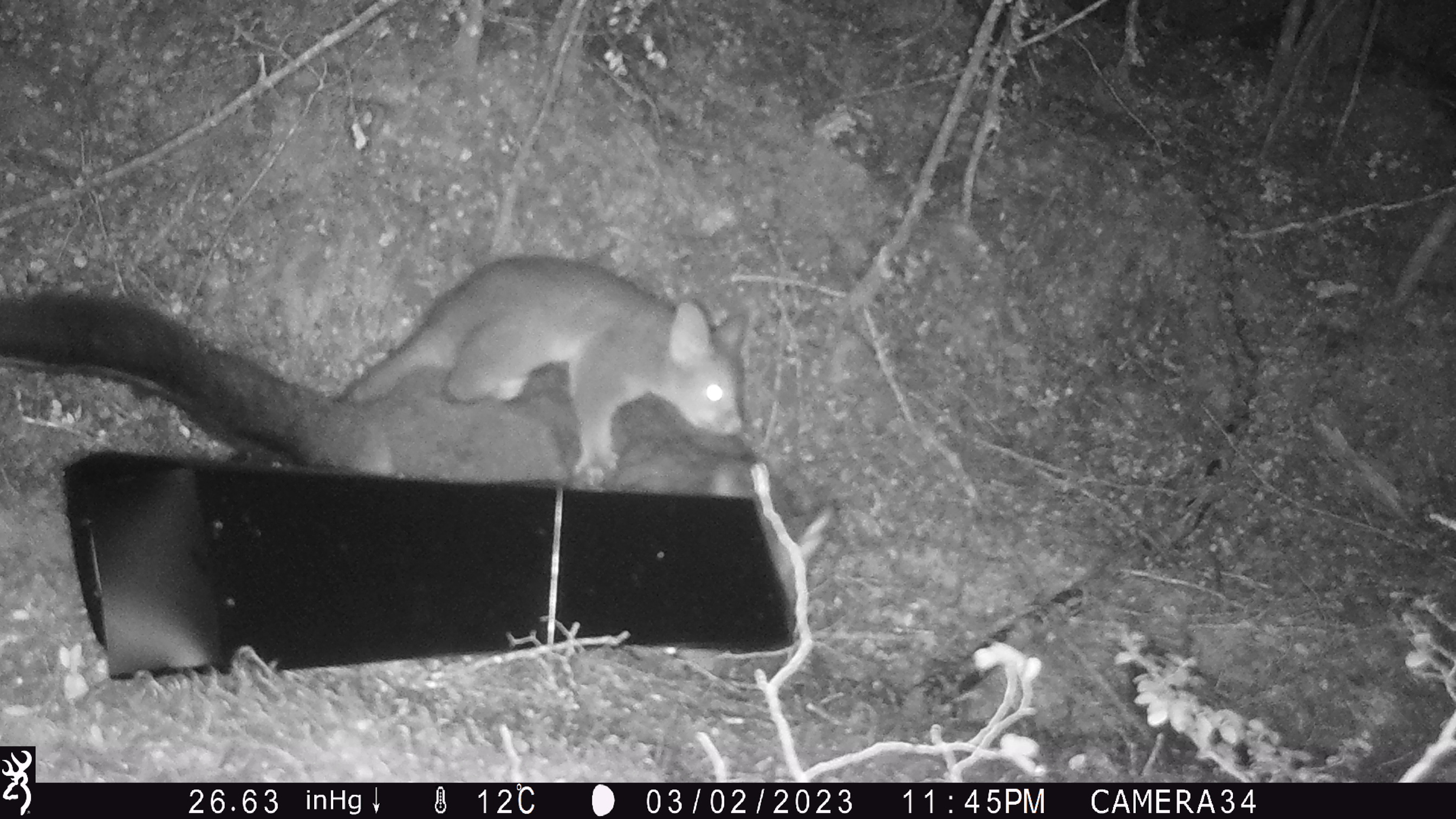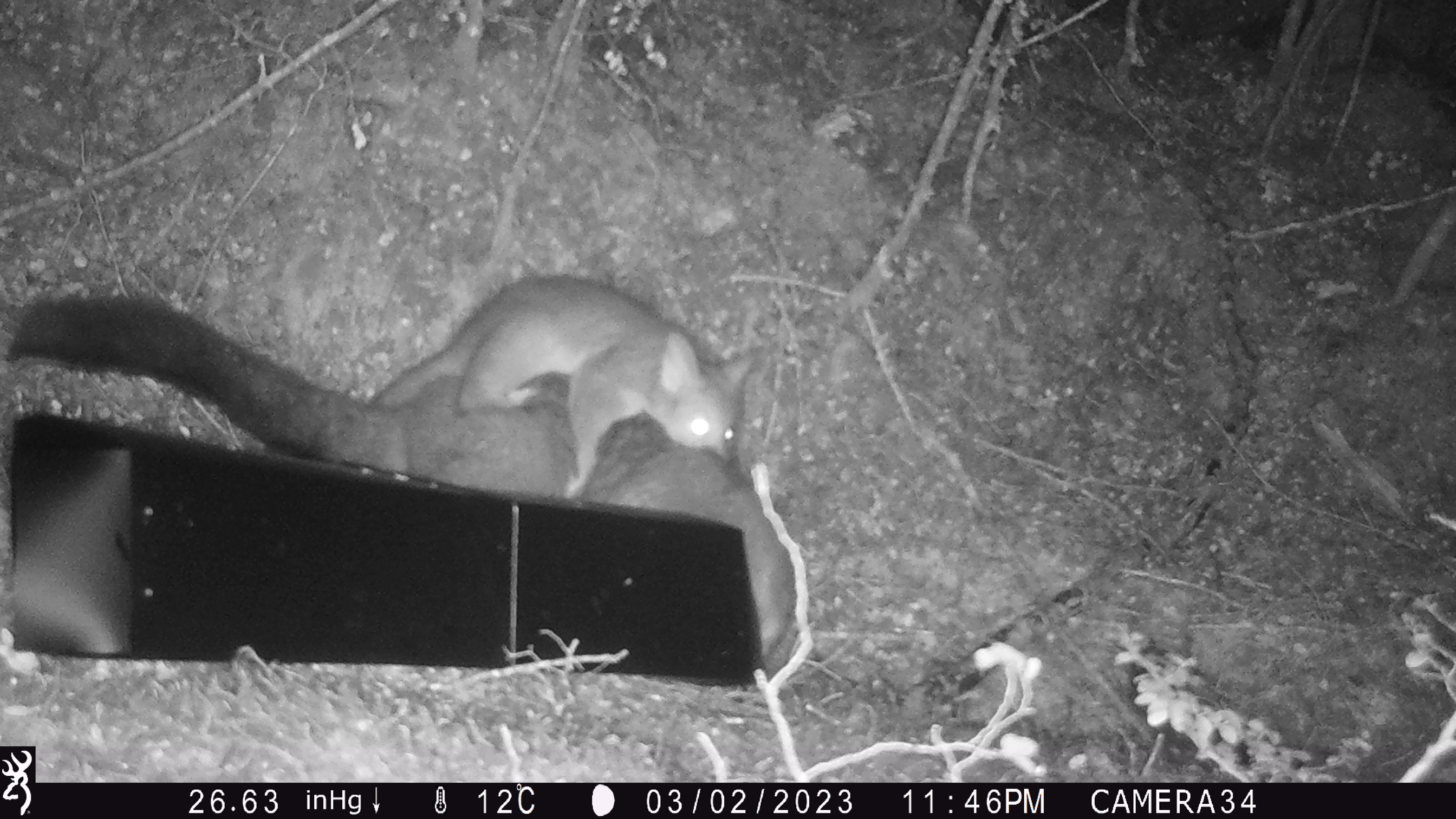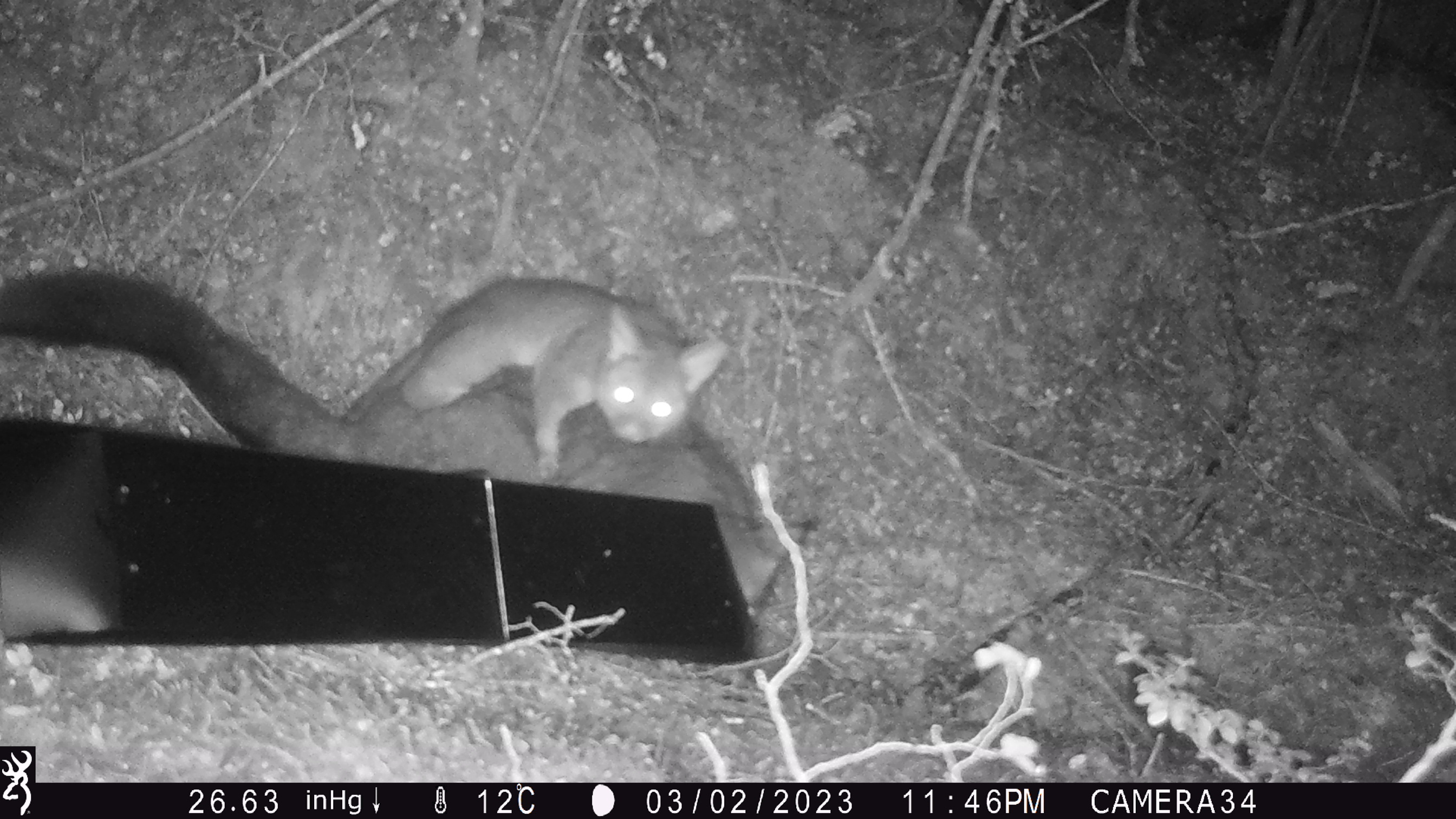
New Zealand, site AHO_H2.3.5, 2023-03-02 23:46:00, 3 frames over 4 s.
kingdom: Animalia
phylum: Chordata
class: Mammalia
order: Carnivora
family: Mustelidae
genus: Mustela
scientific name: Mustela erminea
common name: stoat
Stoat (Mustela erminea).